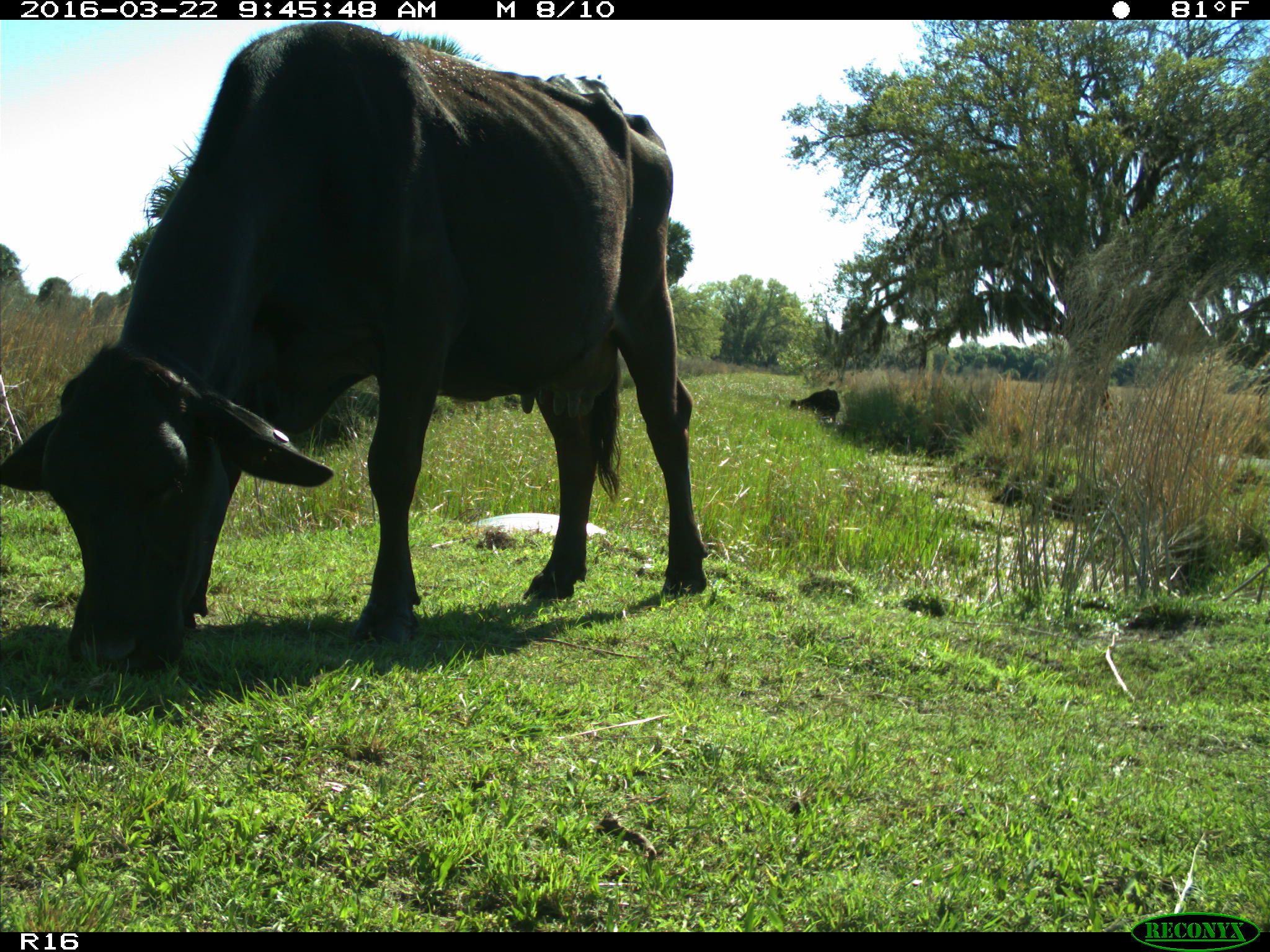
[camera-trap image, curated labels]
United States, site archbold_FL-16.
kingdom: Animalia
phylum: Chordata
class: Mammalia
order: Artiodactyla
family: Bovidae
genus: Bos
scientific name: Bos taurus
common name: domestic cow